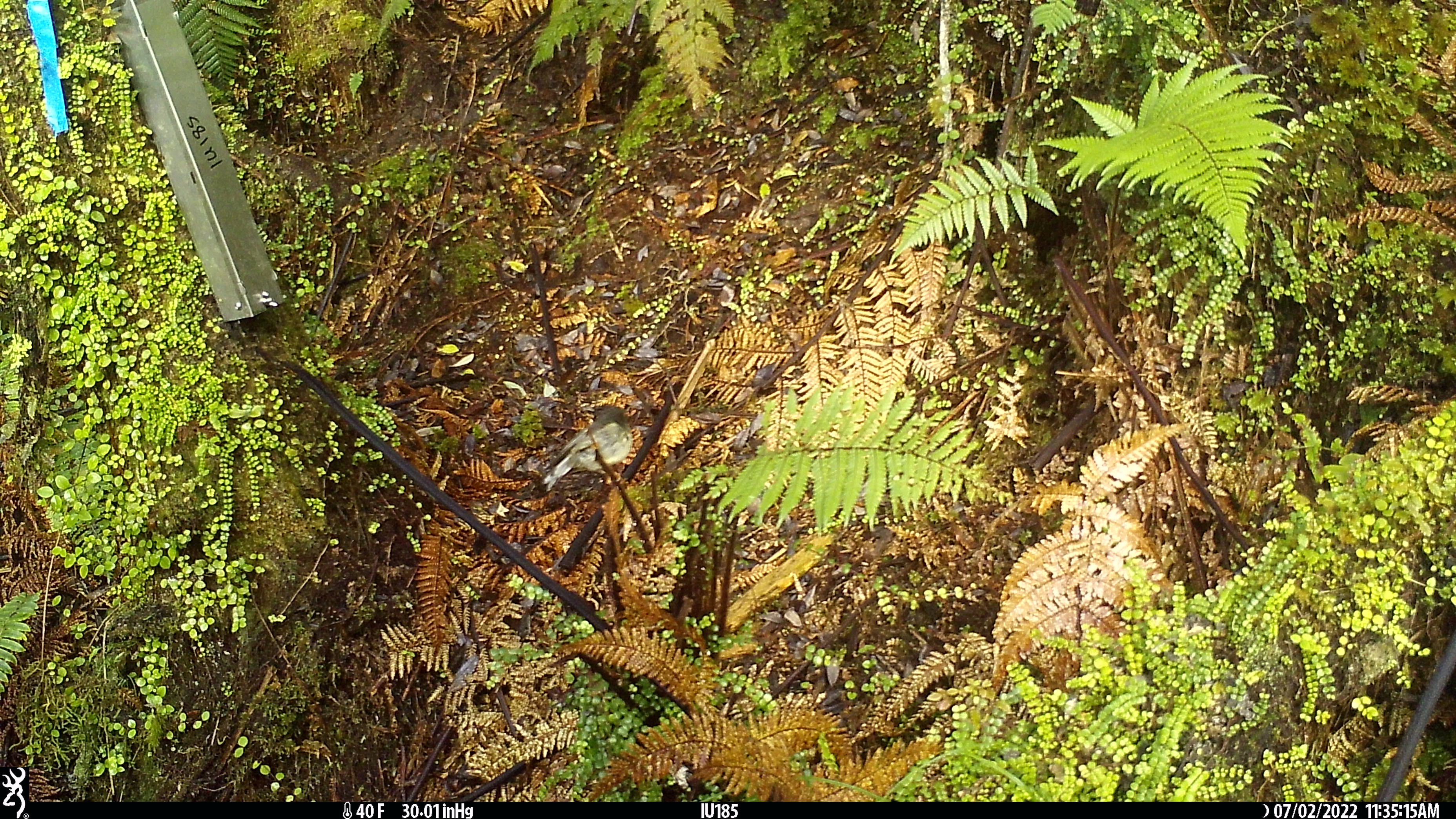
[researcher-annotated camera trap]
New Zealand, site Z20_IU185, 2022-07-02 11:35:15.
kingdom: Animalia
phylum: Chordata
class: Aves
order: Passeriformes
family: Petroicidae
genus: Petroica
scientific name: Petroica macrocephala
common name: tomtit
Tomtit (Petroica macrocephala).